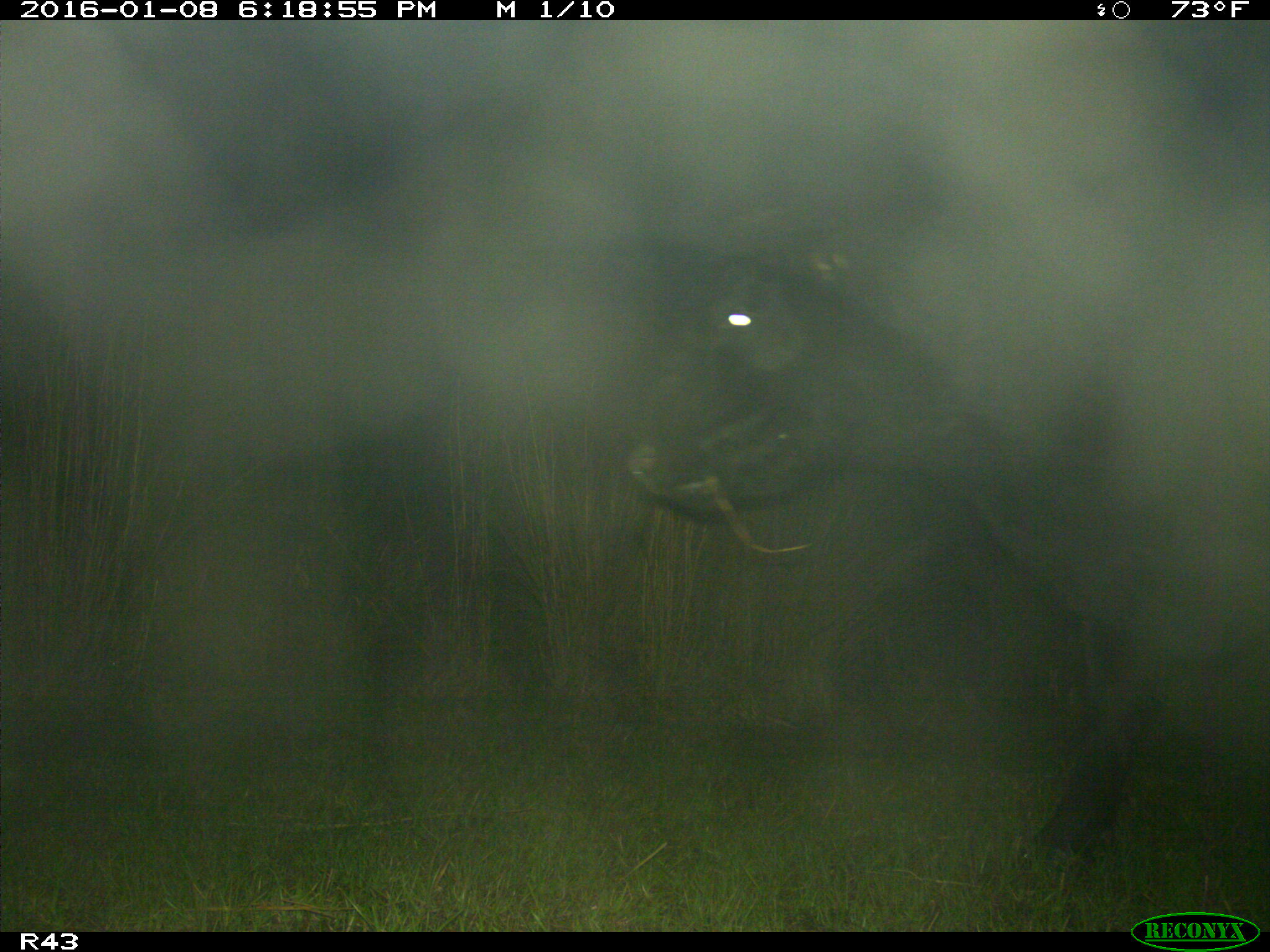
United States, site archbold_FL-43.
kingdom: Animalia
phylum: Chordata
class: Mammalia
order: Artiodactyla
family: Bovidae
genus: Bos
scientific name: Bos taurus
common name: domestic cow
Bos taurus (domestic cow).